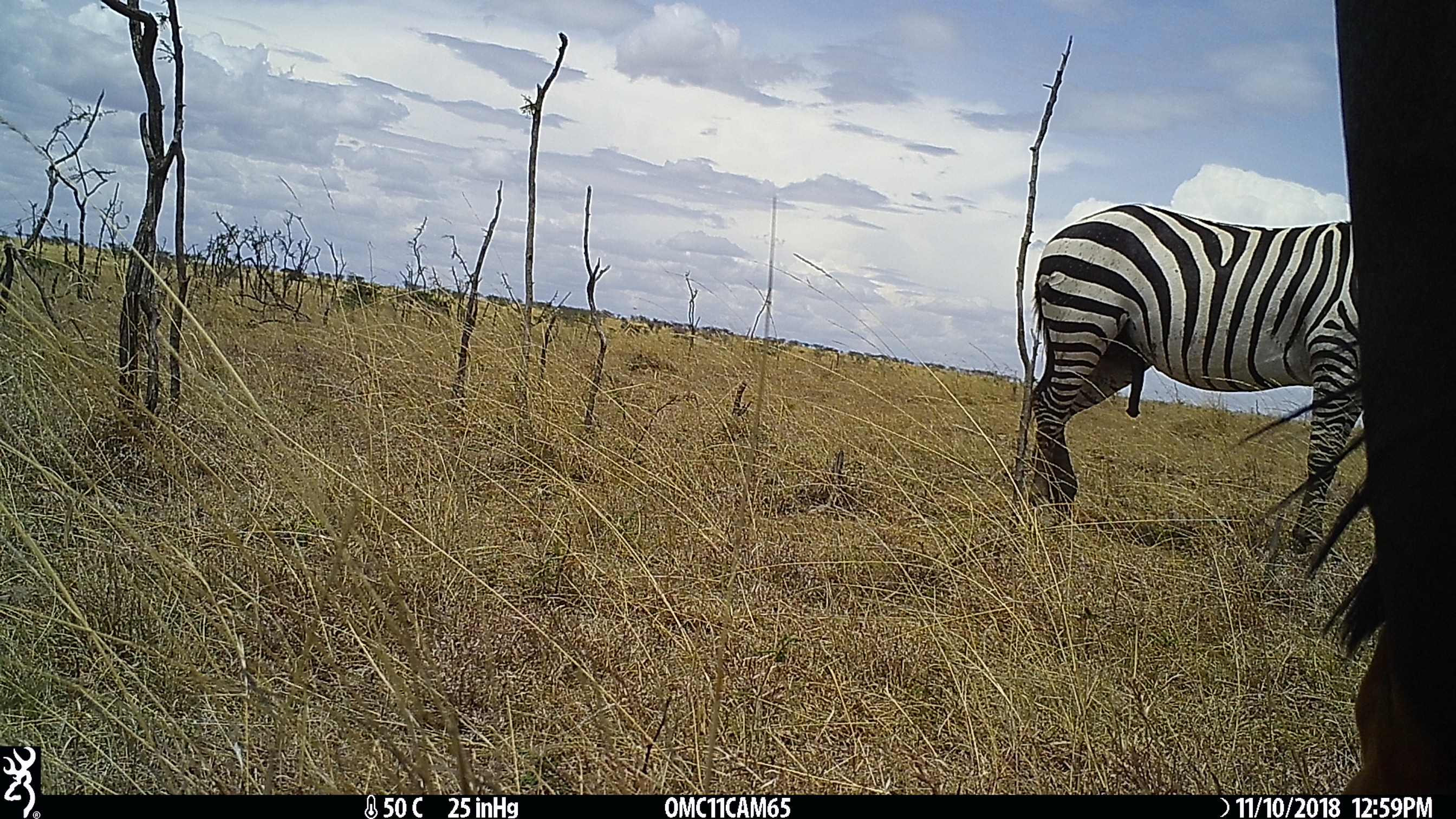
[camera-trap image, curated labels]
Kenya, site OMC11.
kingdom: Animalia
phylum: Chordata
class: Mammalia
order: Perissodactyla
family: Equidae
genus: Equus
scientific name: Equus quagga burchellii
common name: burchell's zebra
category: zebra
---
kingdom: Animalia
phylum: Chordata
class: Mammalia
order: Artiodactyla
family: Bovidae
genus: Damaliscus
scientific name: Damaliscus lunatus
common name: topi